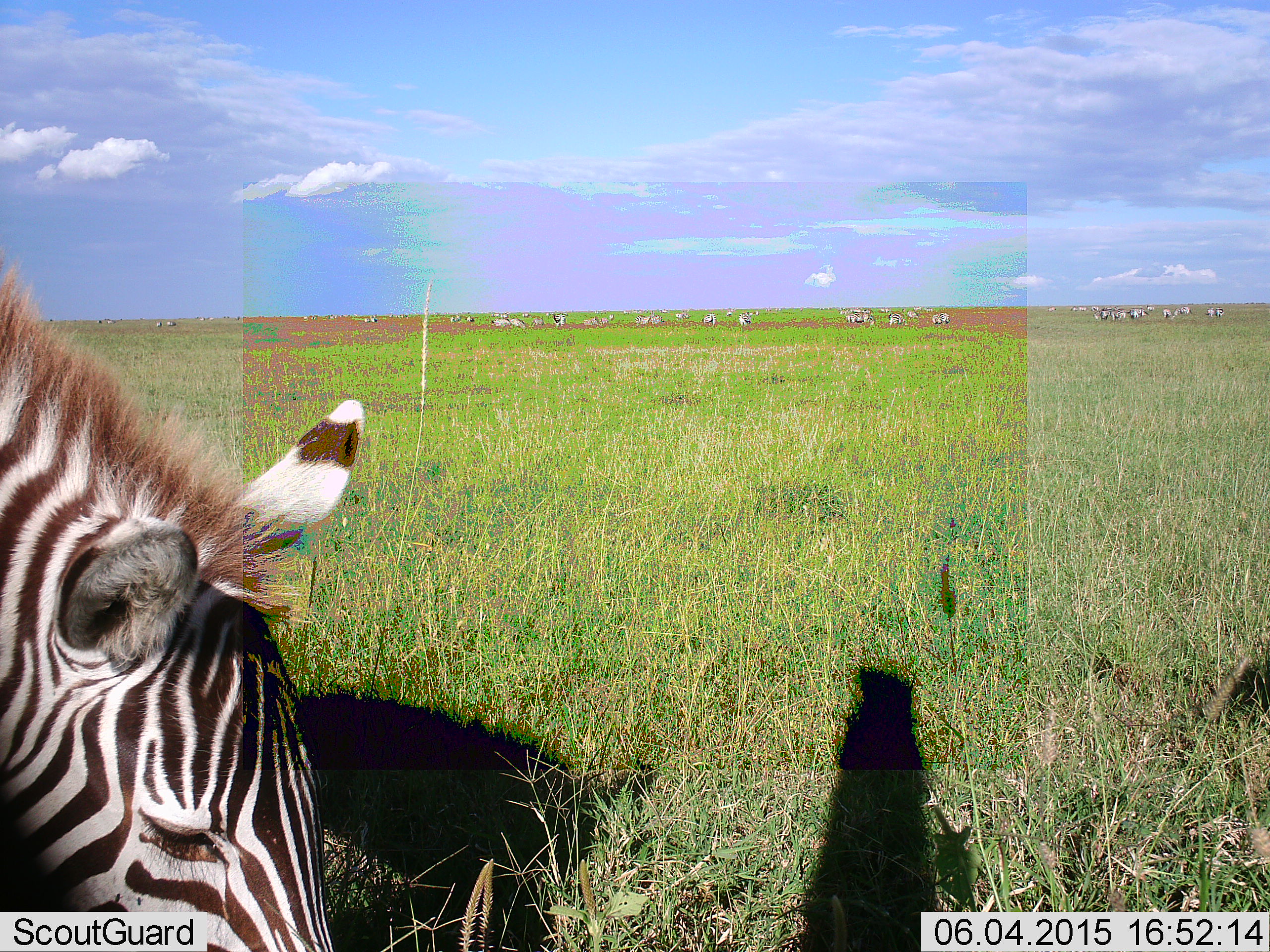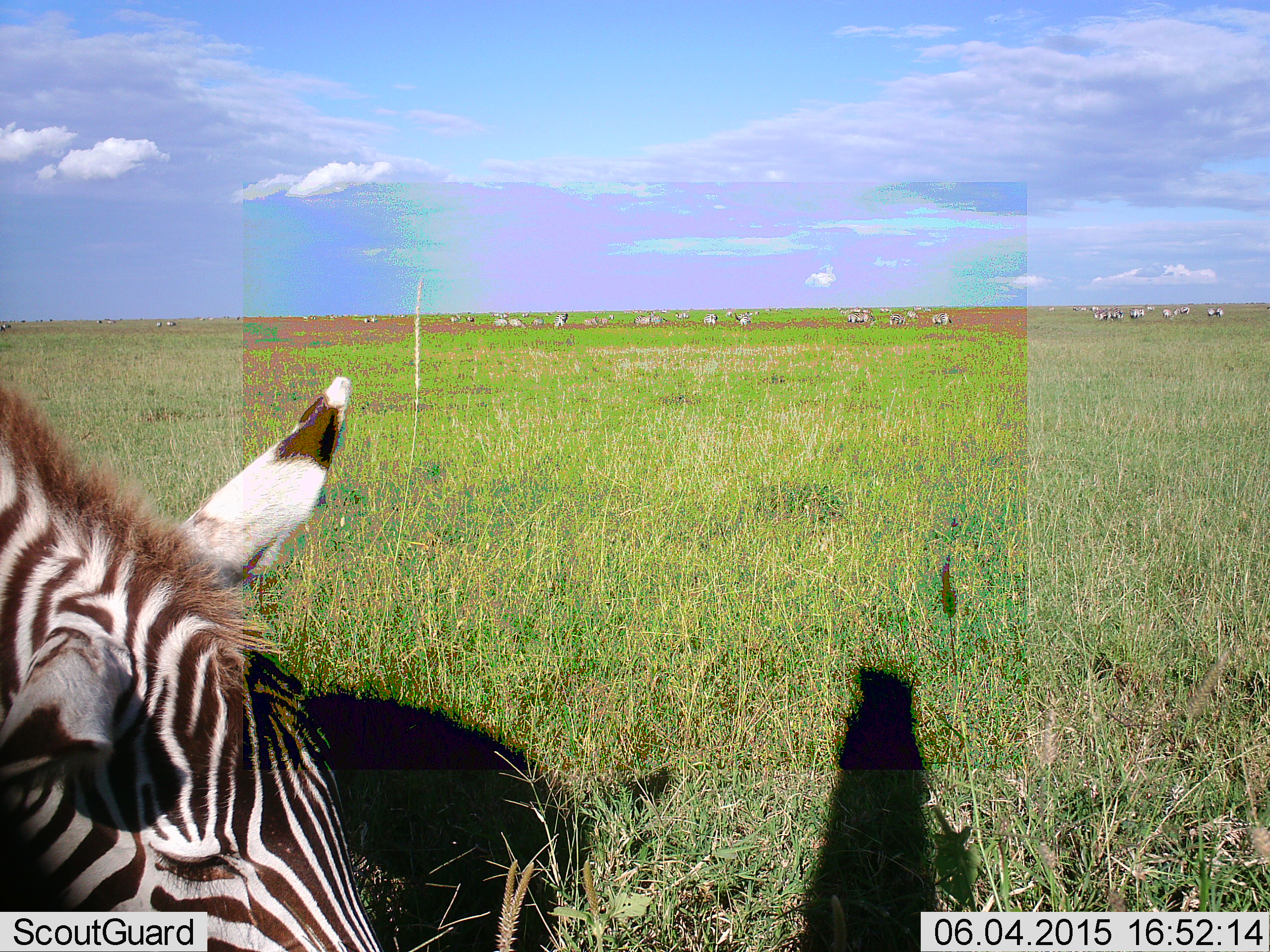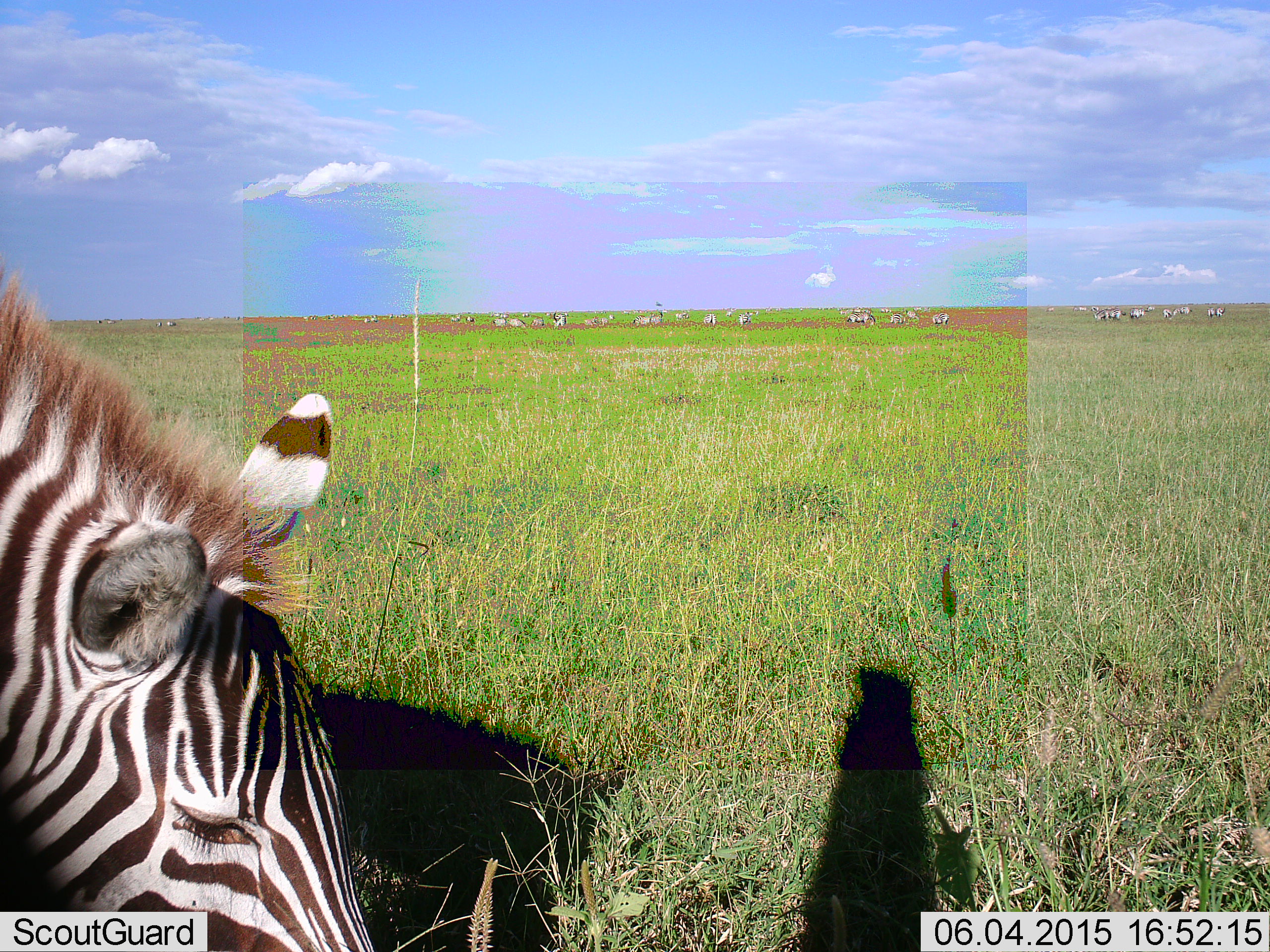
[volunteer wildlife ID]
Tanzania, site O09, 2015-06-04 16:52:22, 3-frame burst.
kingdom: Animalia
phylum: Chordata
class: Mammalia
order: Perissodactyla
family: Equidae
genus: Equus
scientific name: Equus quagga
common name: plains zebra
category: zebra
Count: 2.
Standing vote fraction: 50%.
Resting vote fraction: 0%.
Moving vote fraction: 40%.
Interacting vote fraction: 0%.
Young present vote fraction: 0%.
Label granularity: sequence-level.